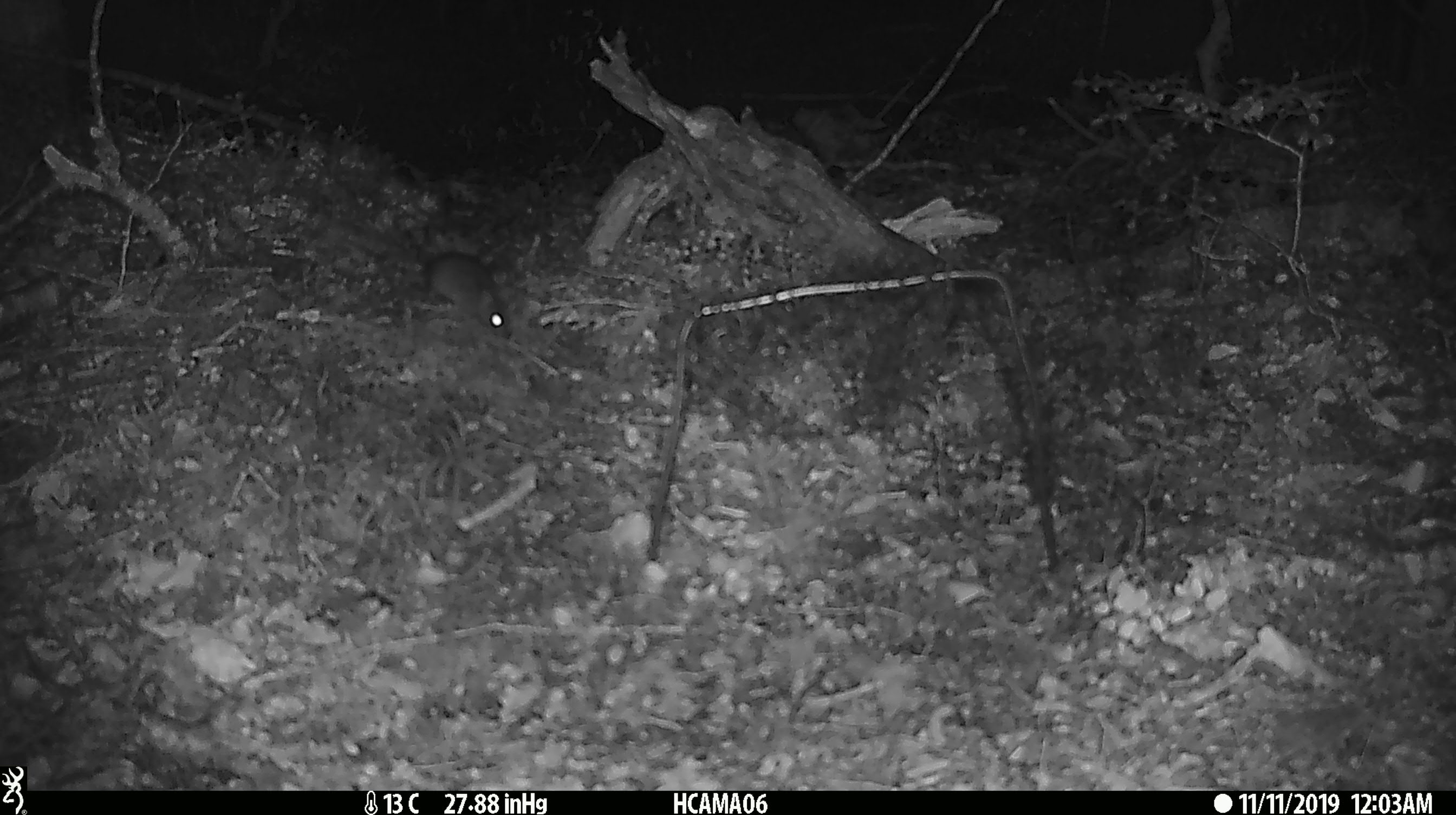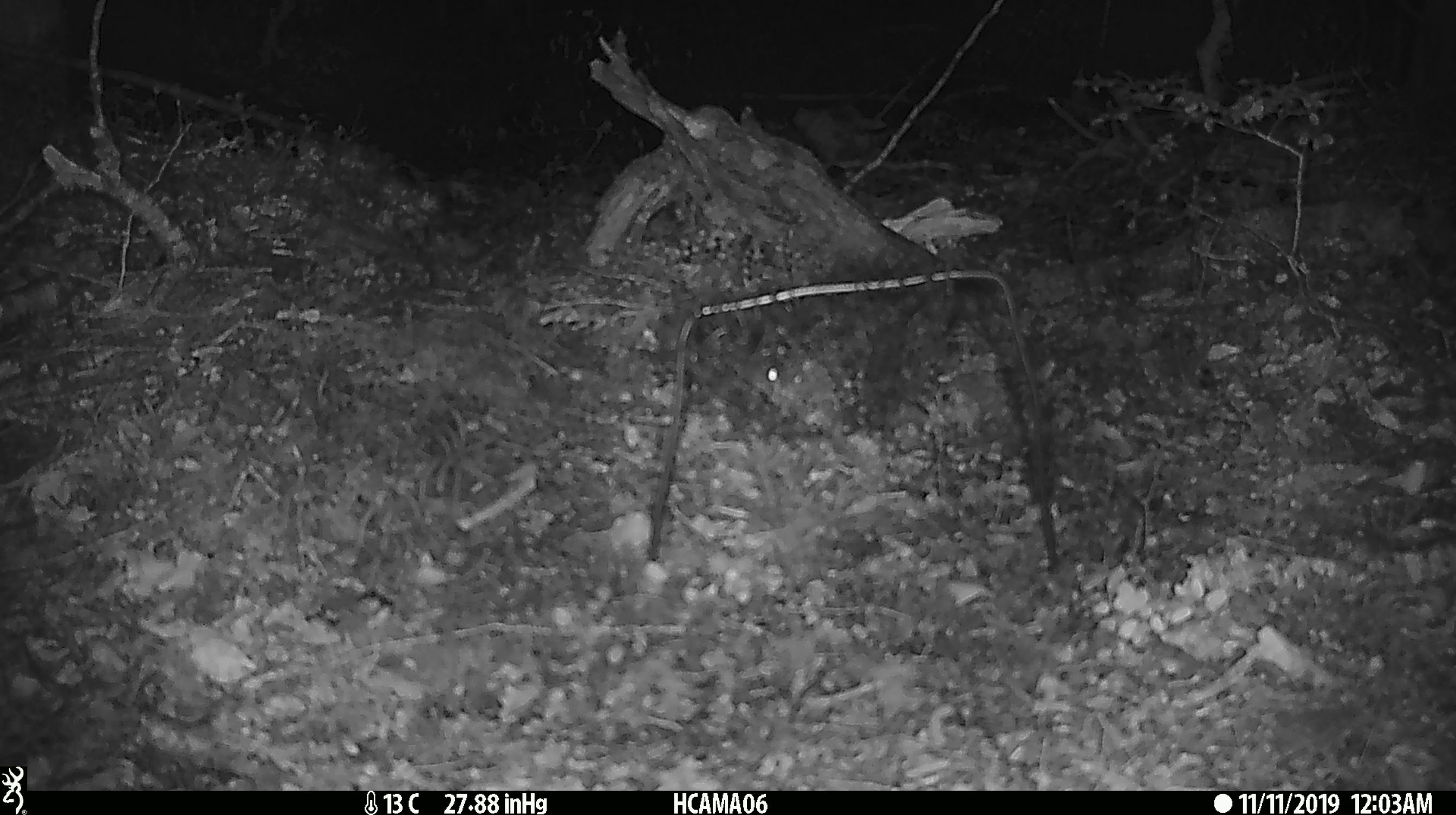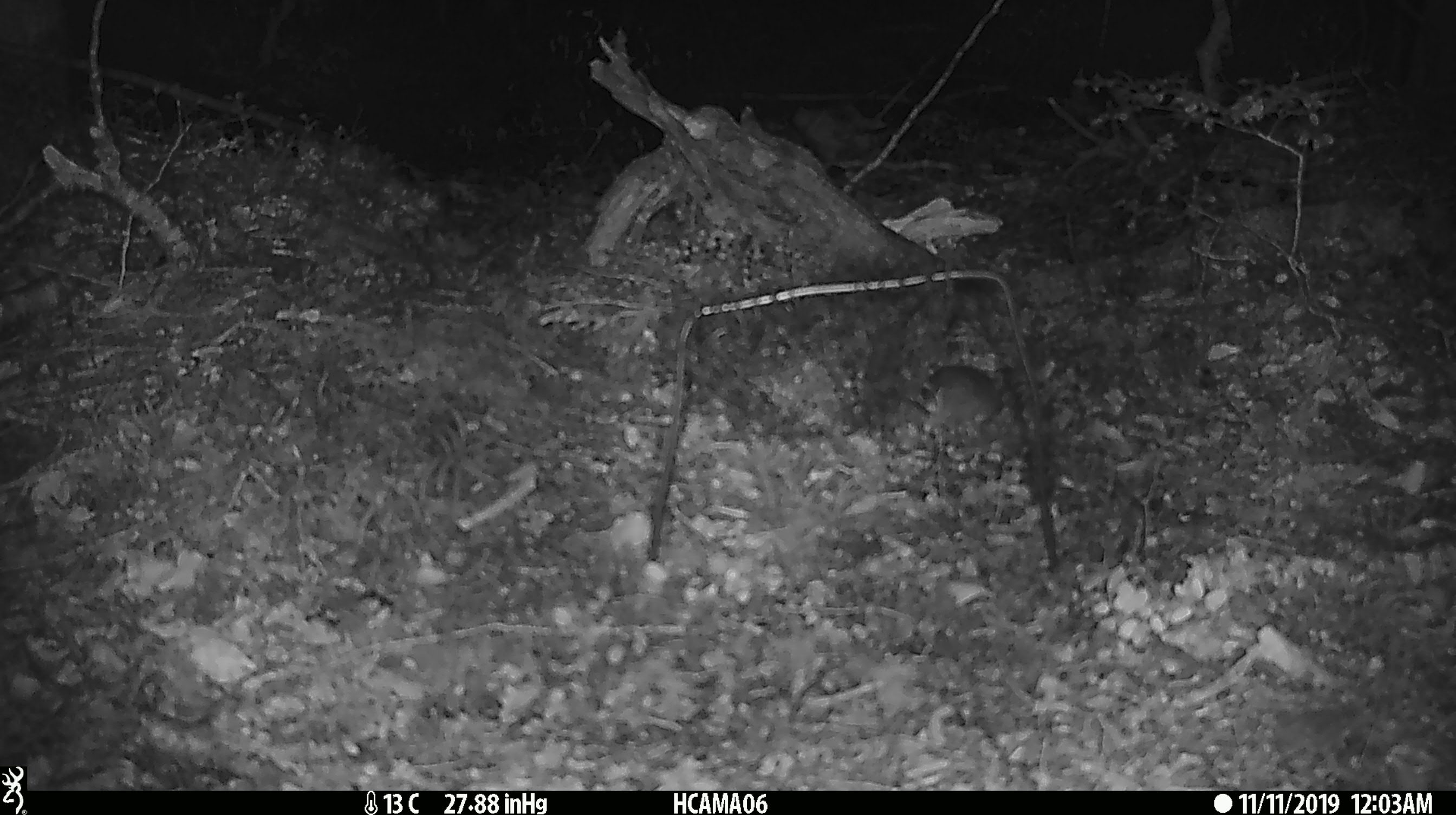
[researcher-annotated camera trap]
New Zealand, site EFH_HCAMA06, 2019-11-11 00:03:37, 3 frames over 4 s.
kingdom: Animalia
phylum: Chordata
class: Mammalia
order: Rodentia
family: Muridae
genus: Mus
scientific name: Mus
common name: mouse